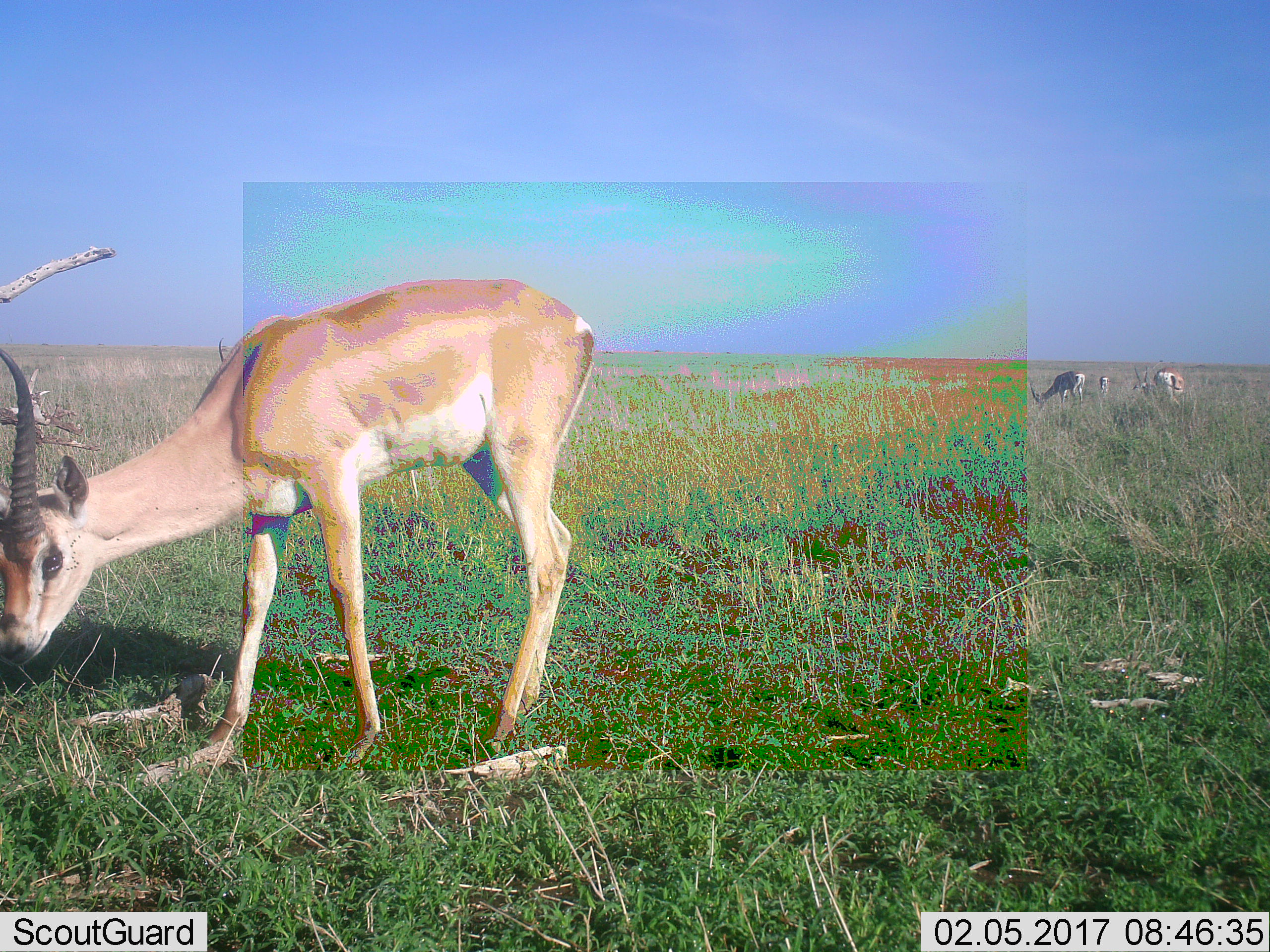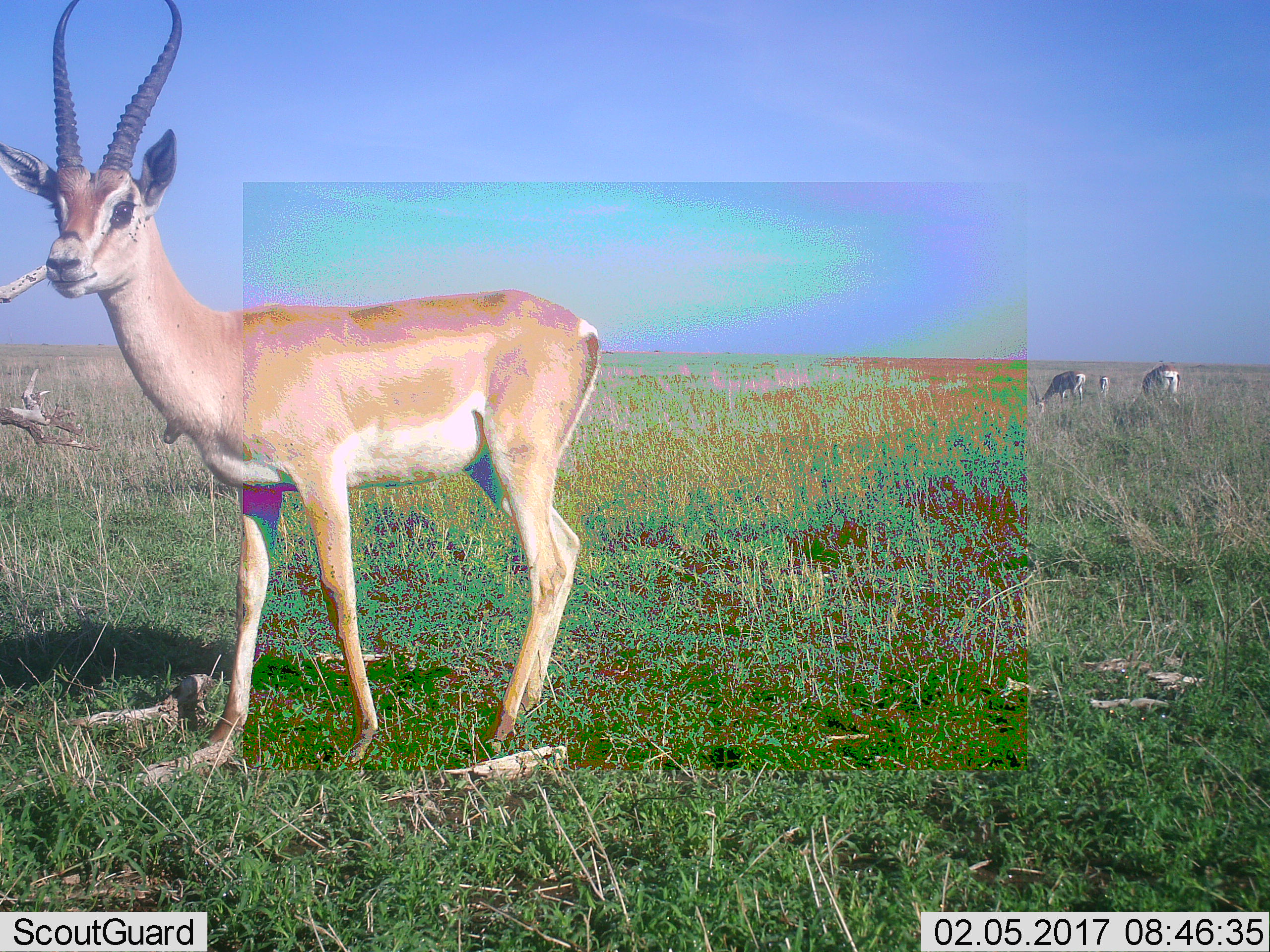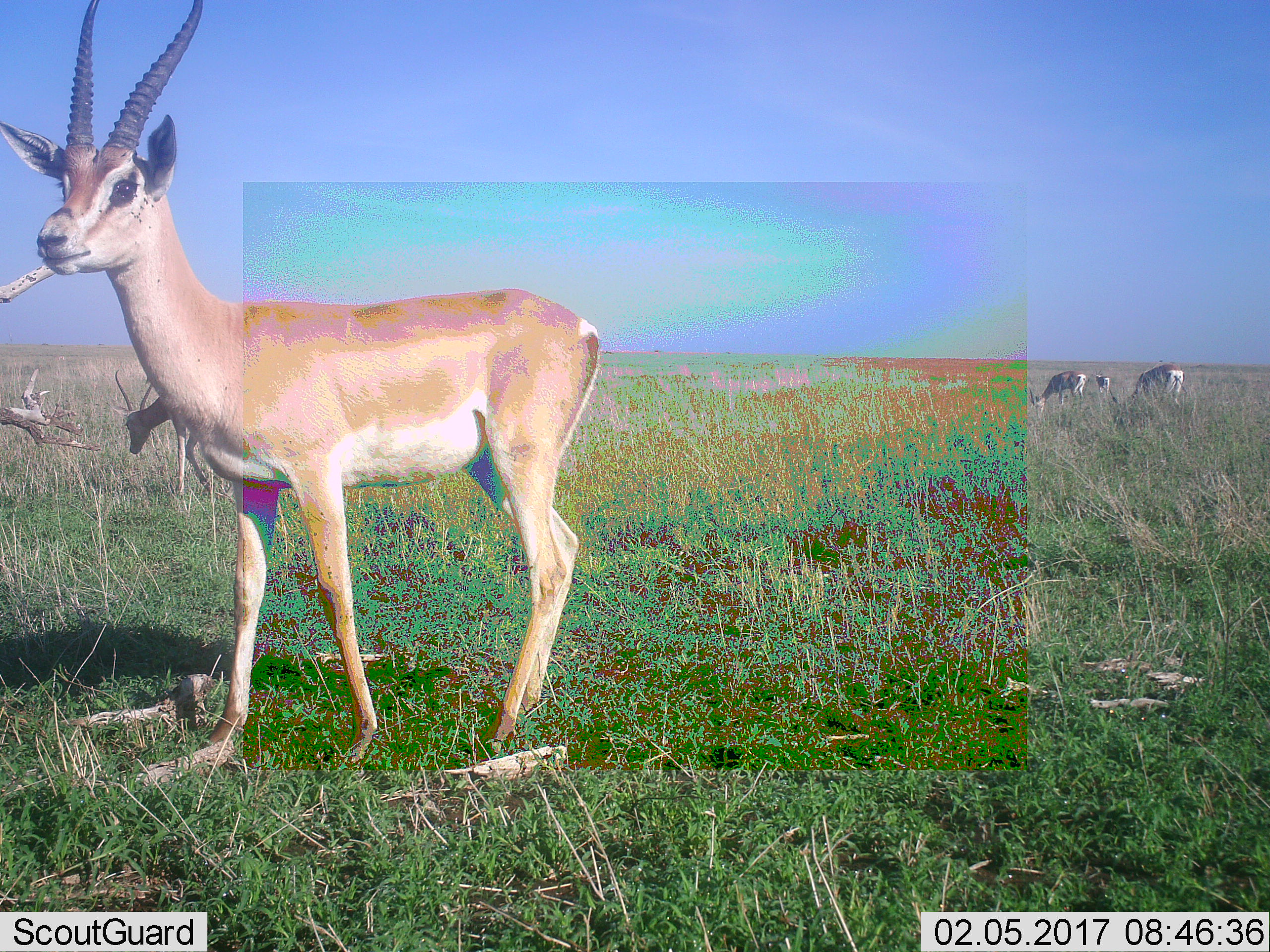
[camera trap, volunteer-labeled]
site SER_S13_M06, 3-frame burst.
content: unidentified animal